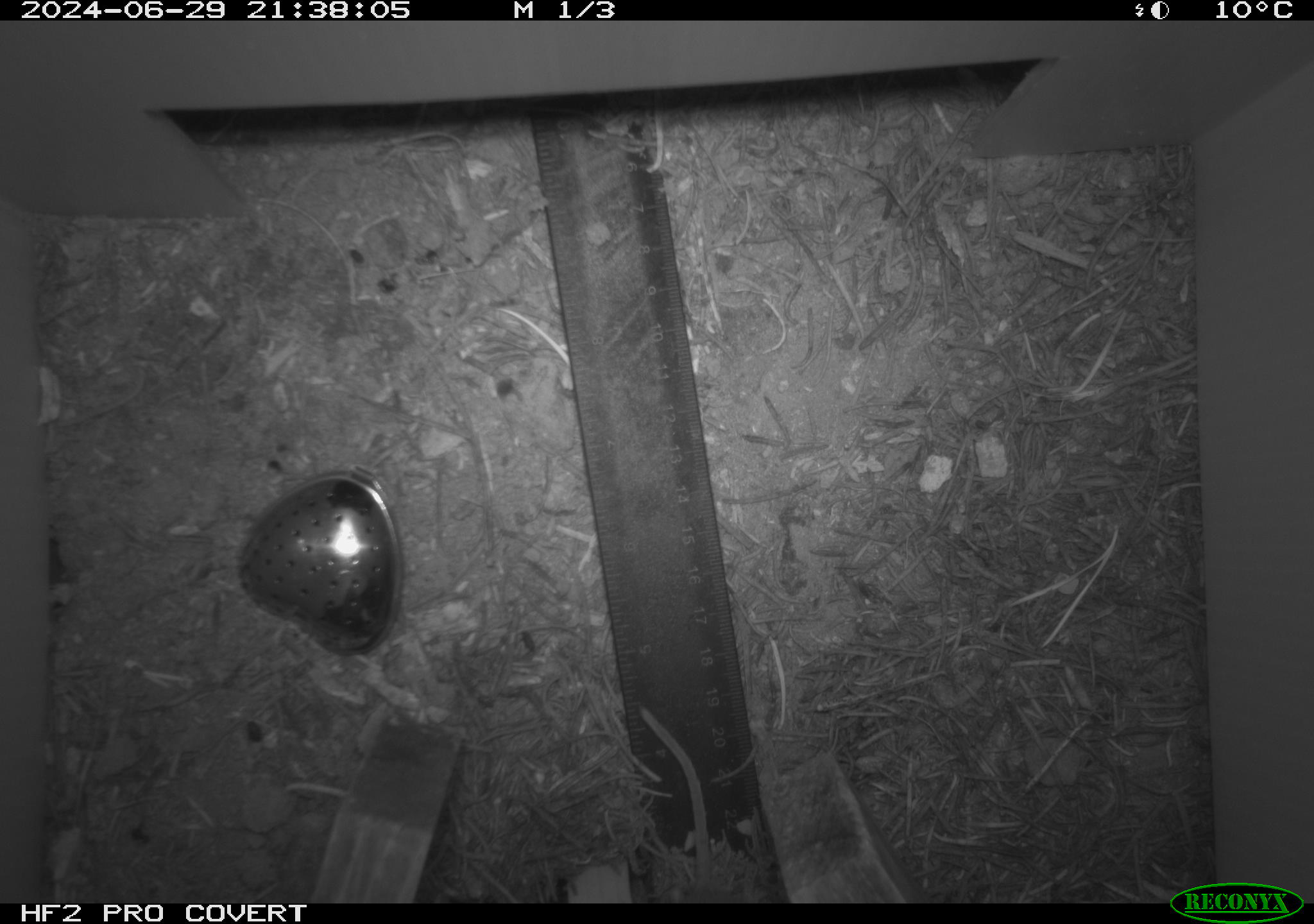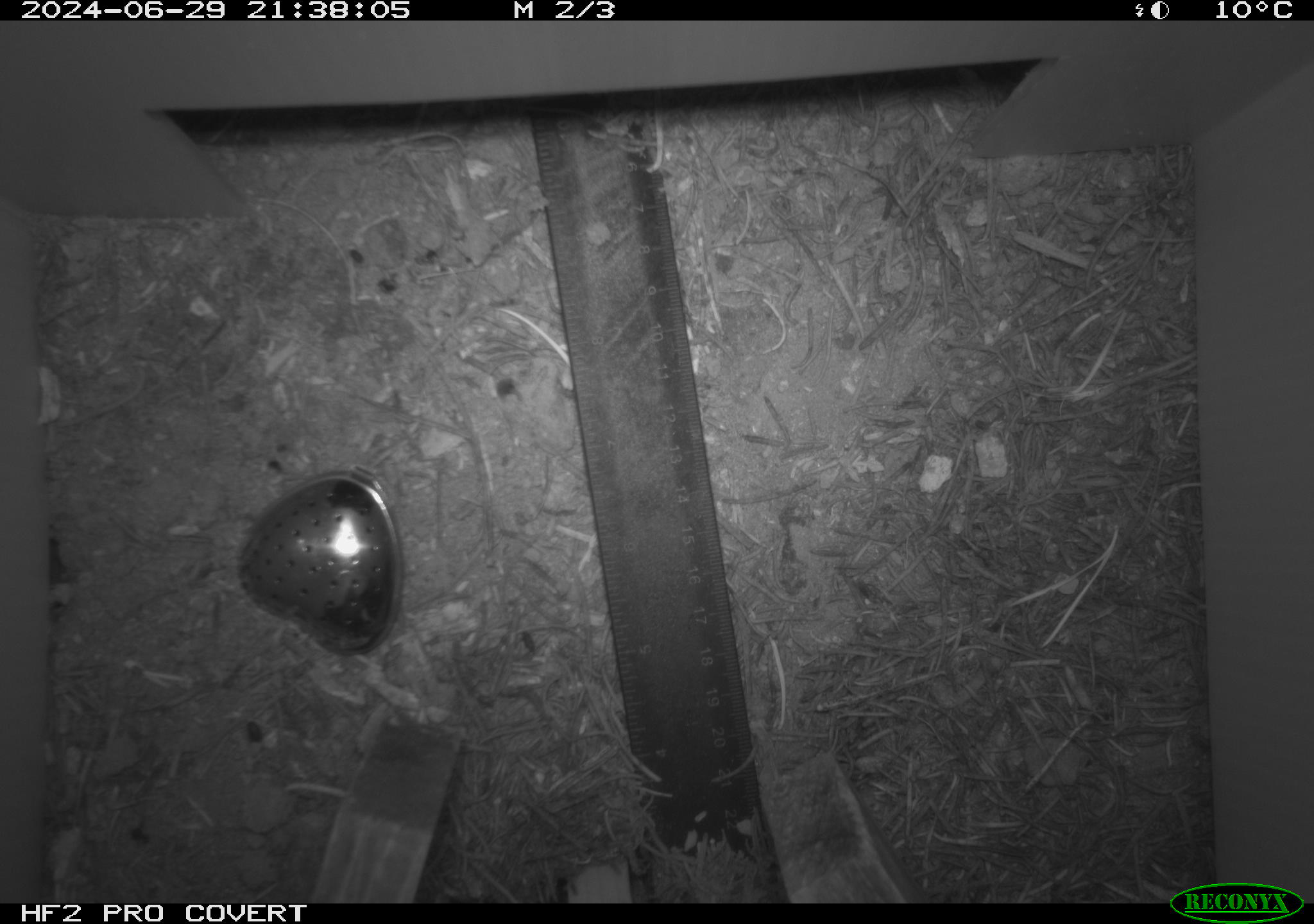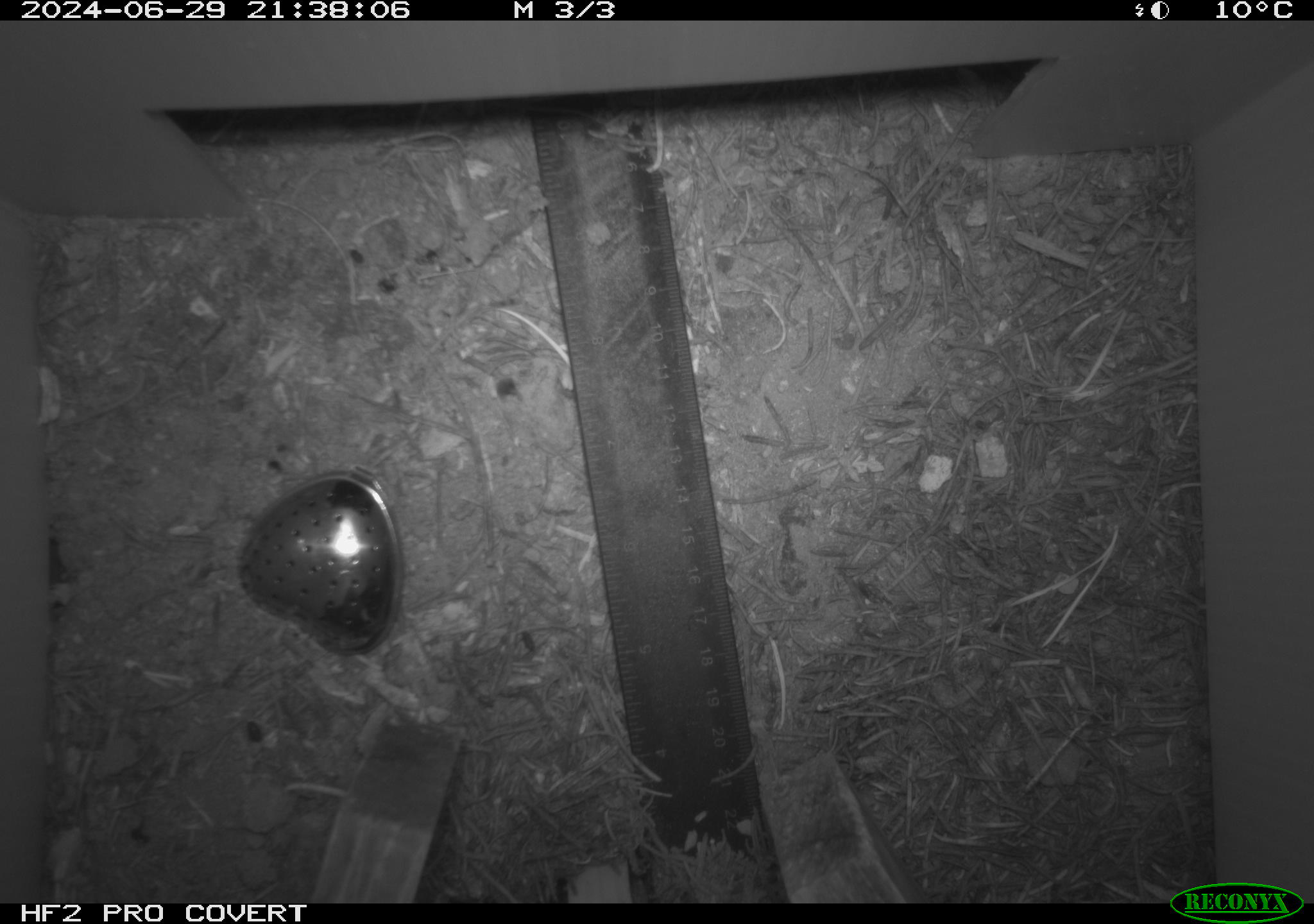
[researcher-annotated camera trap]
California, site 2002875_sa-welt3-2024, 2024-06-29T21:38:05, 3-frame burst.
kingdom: Animalia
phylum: Chordata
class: Mammalia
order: Rodentia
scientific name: Rodentia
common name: rodent